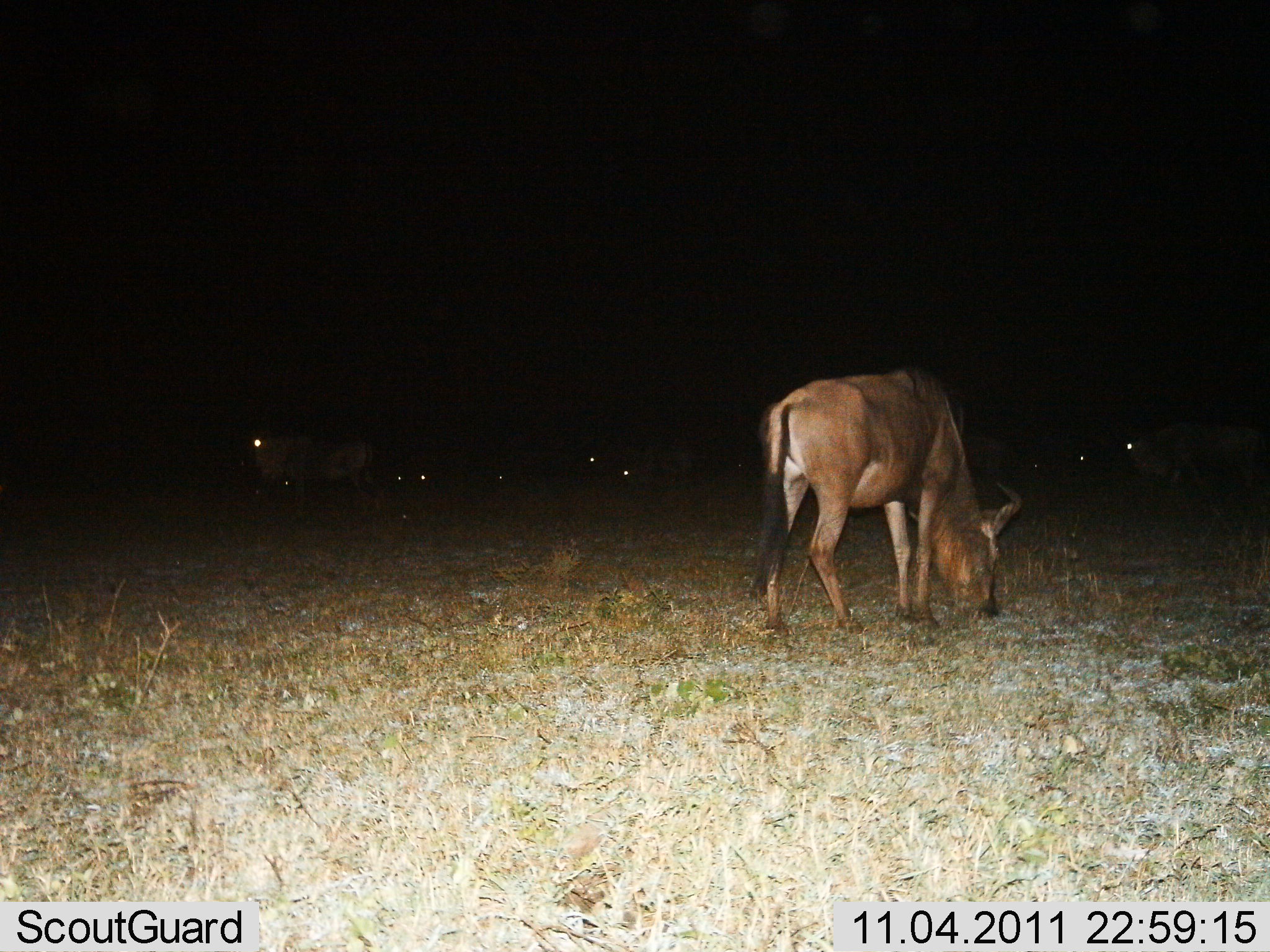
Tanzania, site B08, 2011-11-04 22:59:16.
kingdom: Animalia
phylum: Chordata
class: Mammalia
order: Artiodactyla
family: Bovidae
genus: Connochaetes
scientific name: Connochaetes taurinus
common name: blue wildebeest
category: wildebeest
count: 10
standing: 69%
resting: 15%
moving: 8%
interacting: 0%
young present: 0%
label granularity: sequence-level